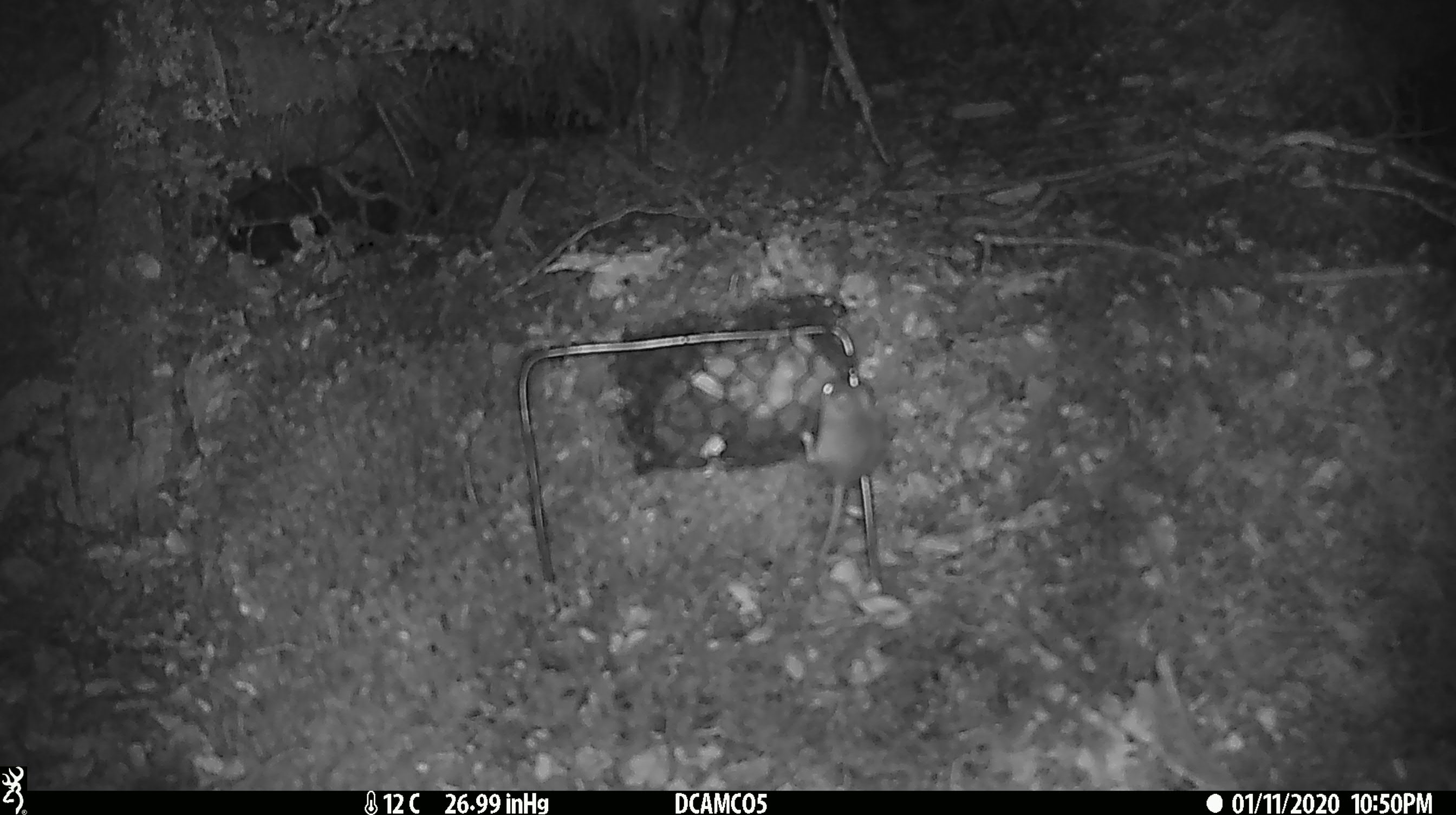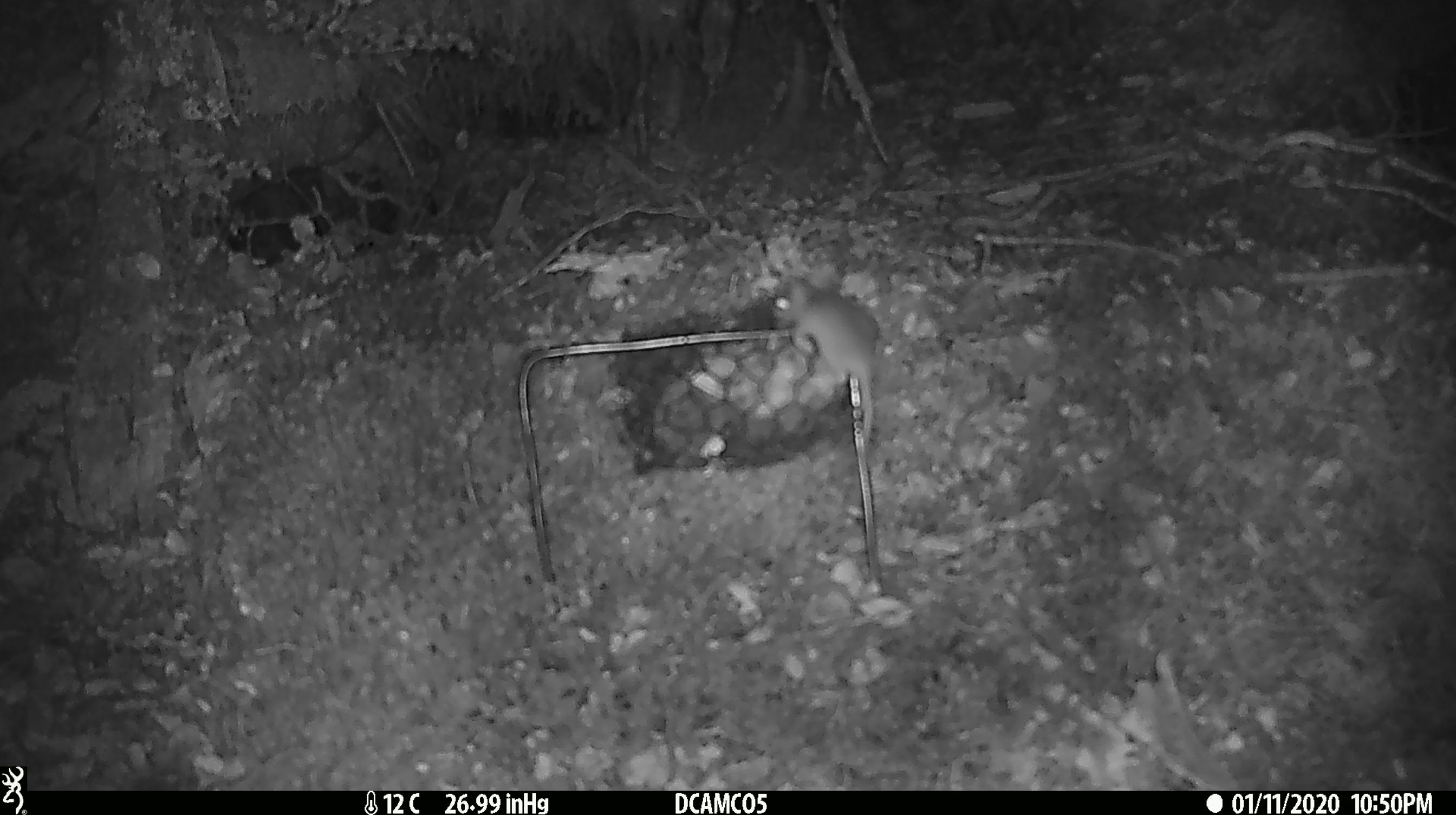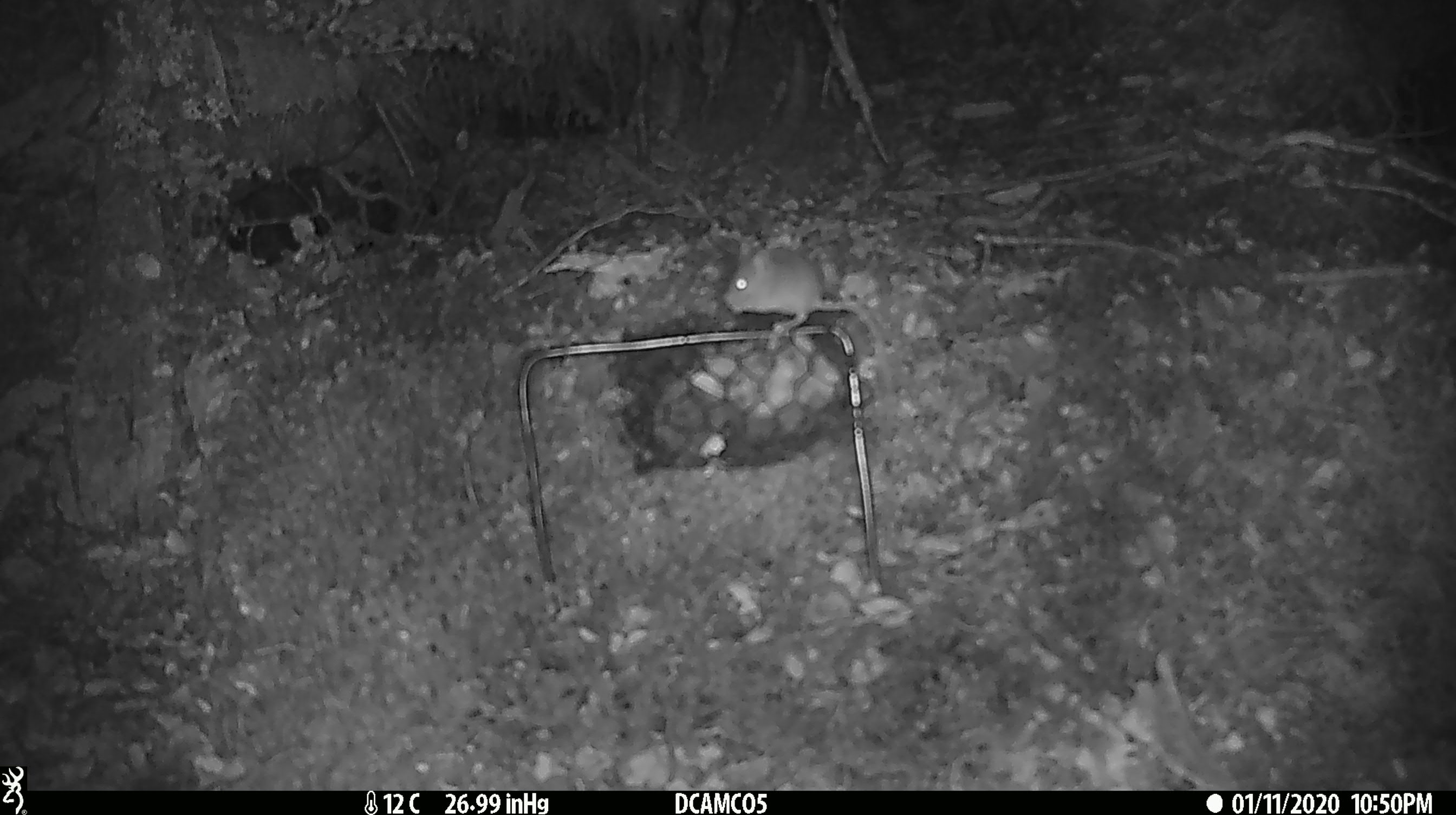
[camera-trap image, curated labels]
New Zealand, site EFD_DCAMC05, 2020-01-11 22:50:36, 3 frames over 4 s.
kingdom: Animalia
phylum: Chordata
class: Mammalia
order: Rodentia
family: Muridae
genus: Mus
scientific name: Mus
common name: mouse